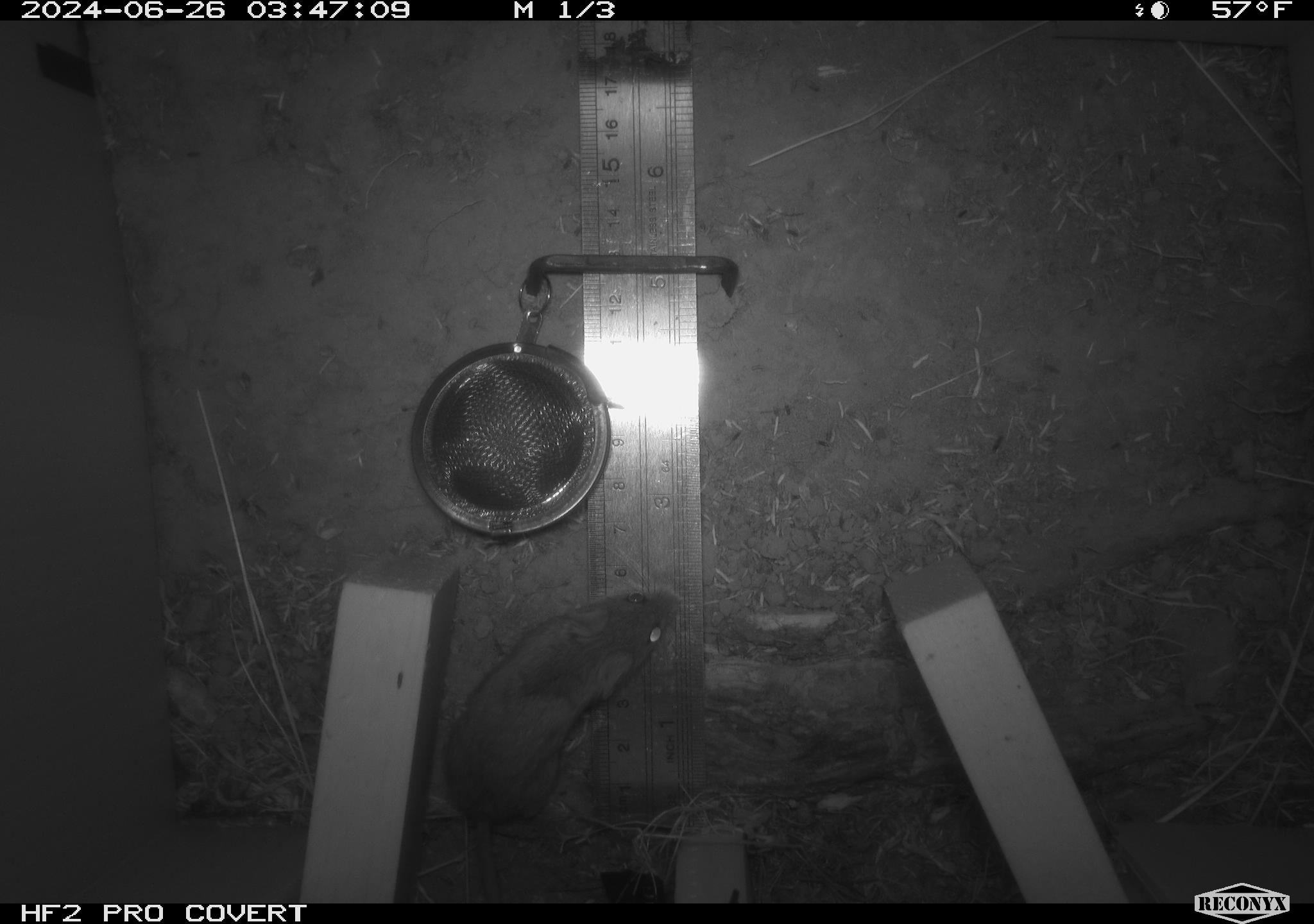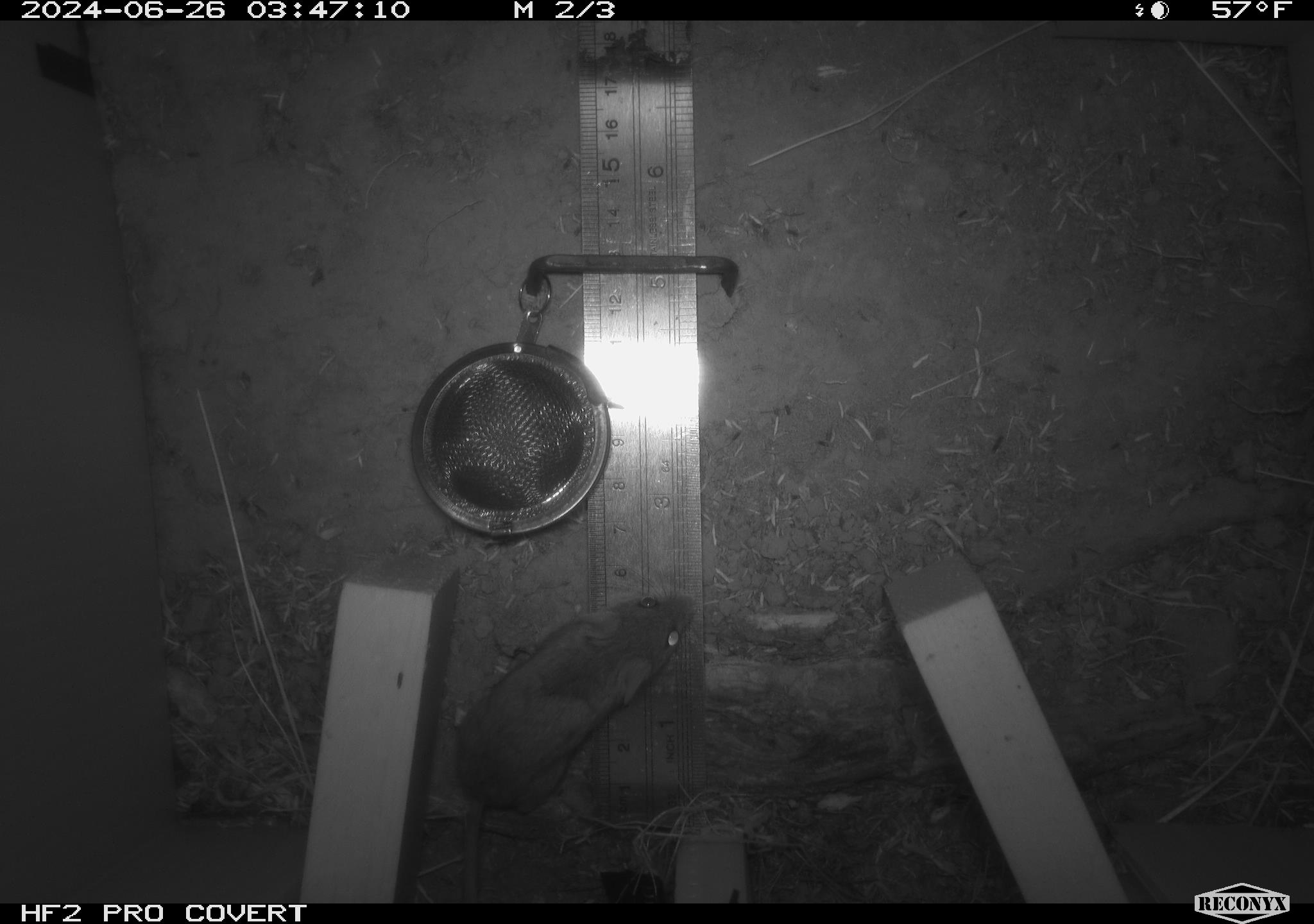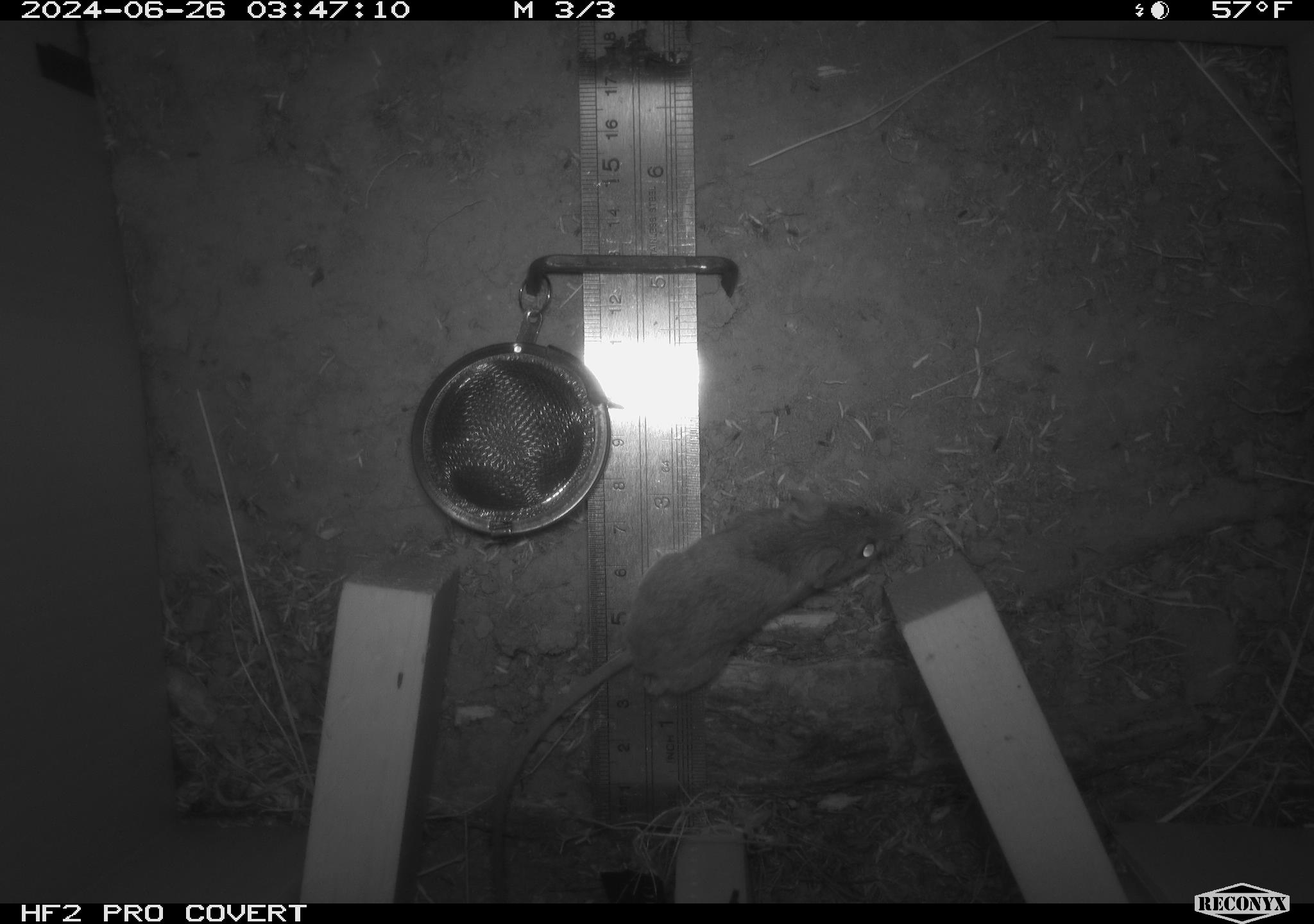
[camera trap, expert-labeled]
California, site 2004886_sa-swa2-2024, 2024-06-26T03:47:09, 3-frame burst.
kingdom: Animalia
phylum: Chordata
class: Mammalia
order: Rodentia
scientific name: Rodentia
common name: mouse species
Mouse species (Rodentia).